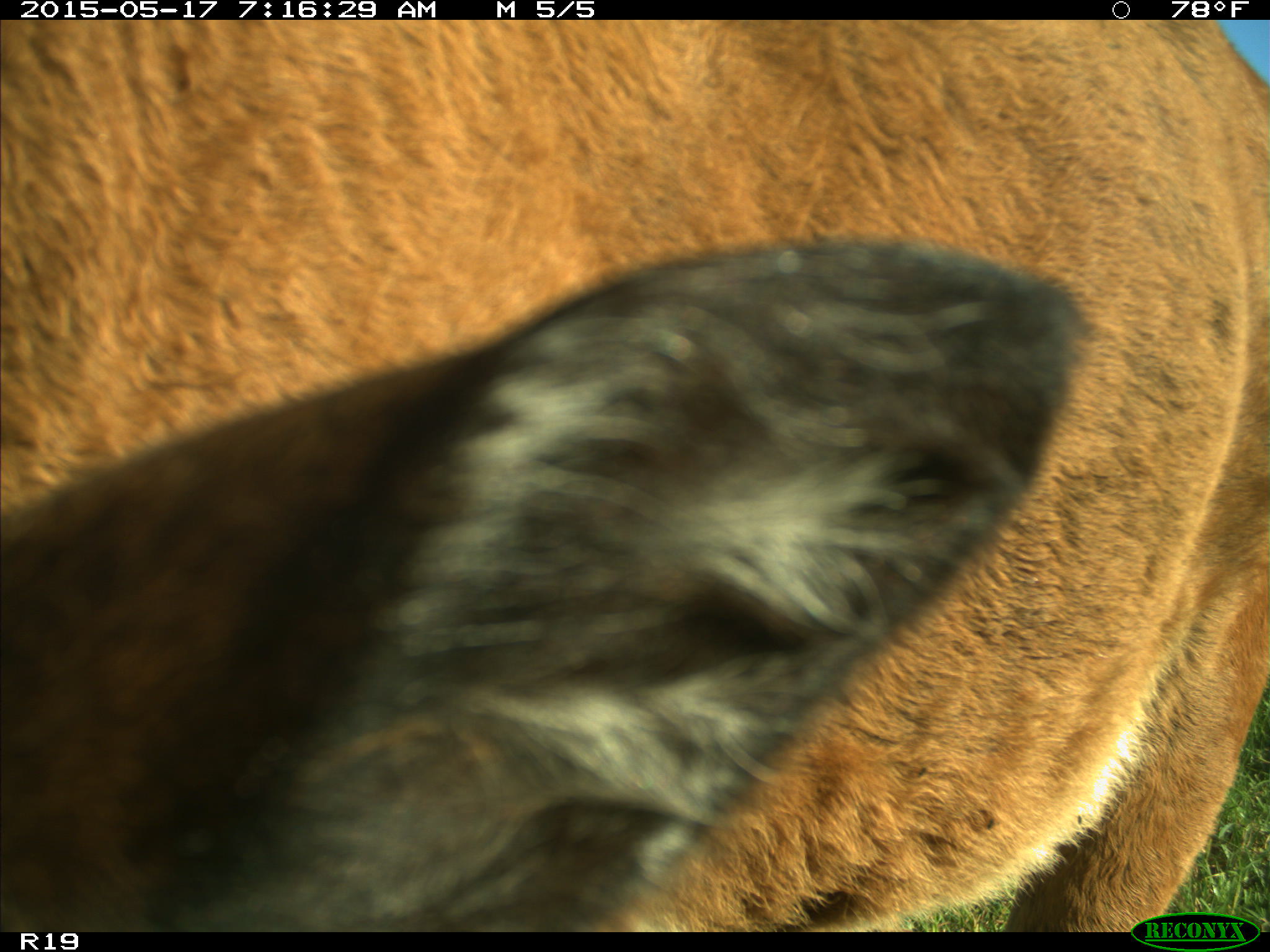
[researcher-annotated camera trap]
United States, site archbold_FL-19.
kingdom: Animalia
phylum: Chordata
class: Mammalia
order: Artiodactyla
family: Bovidae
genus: Bos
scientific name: Bos taurus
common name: domestic cow